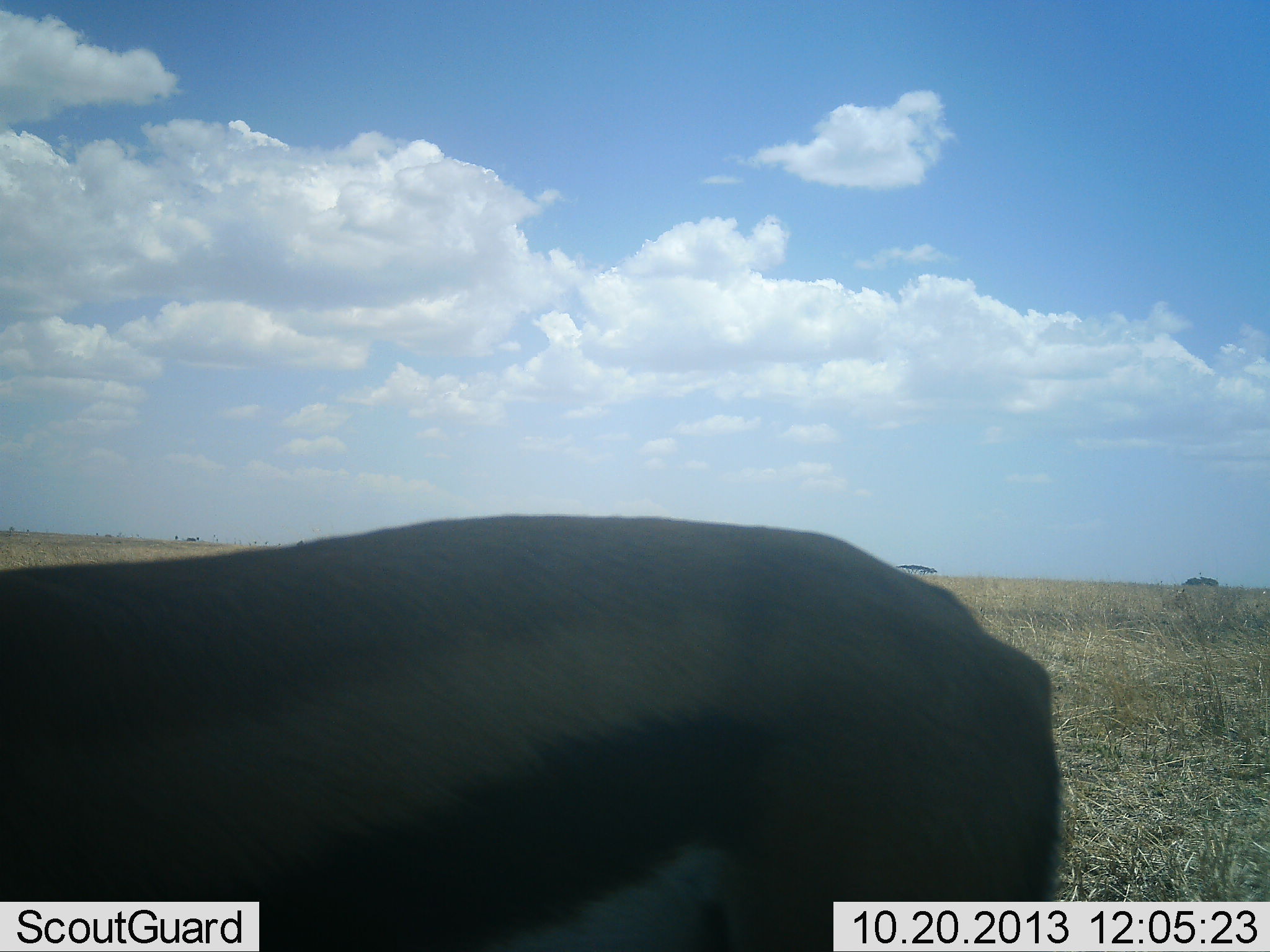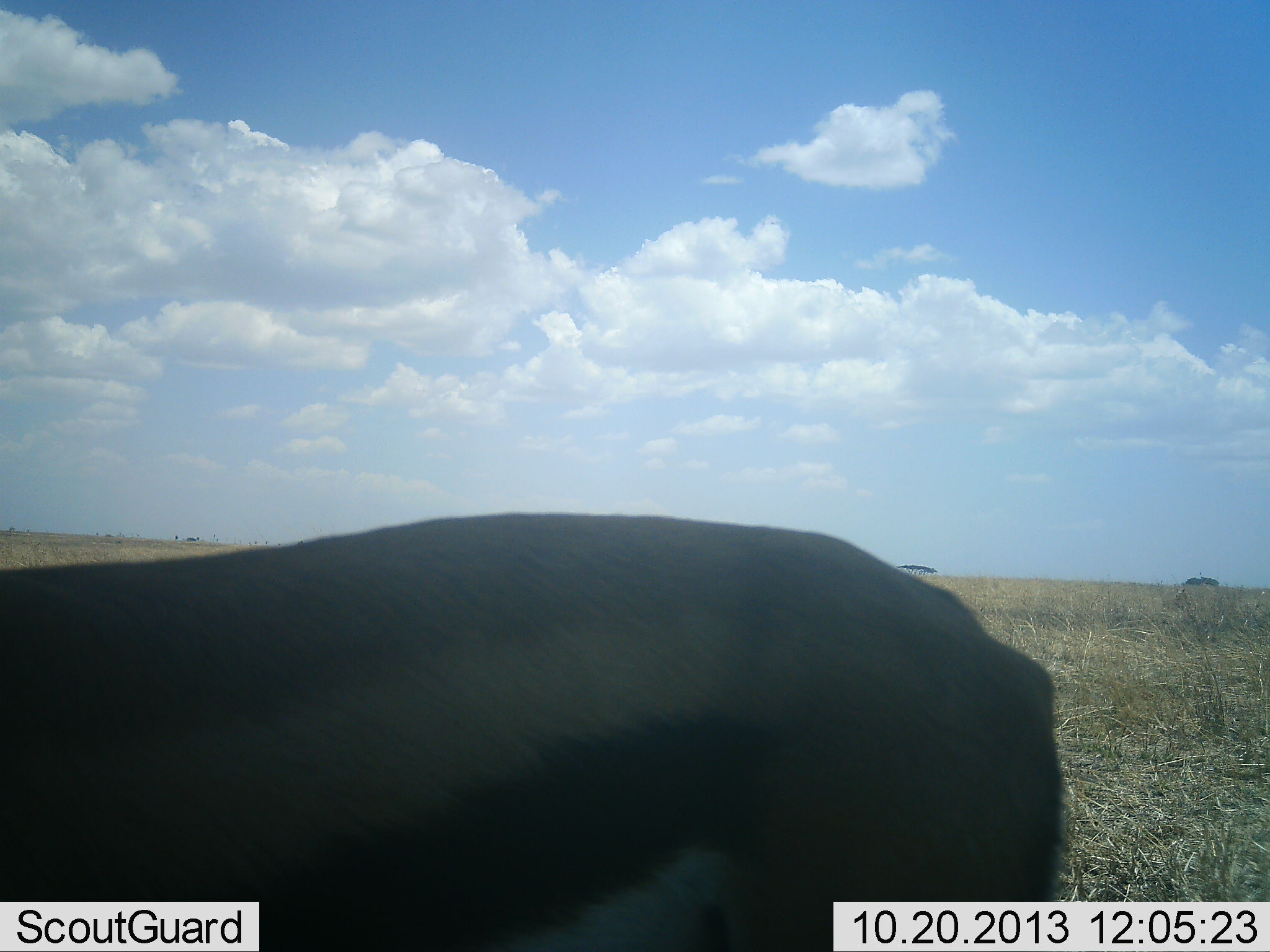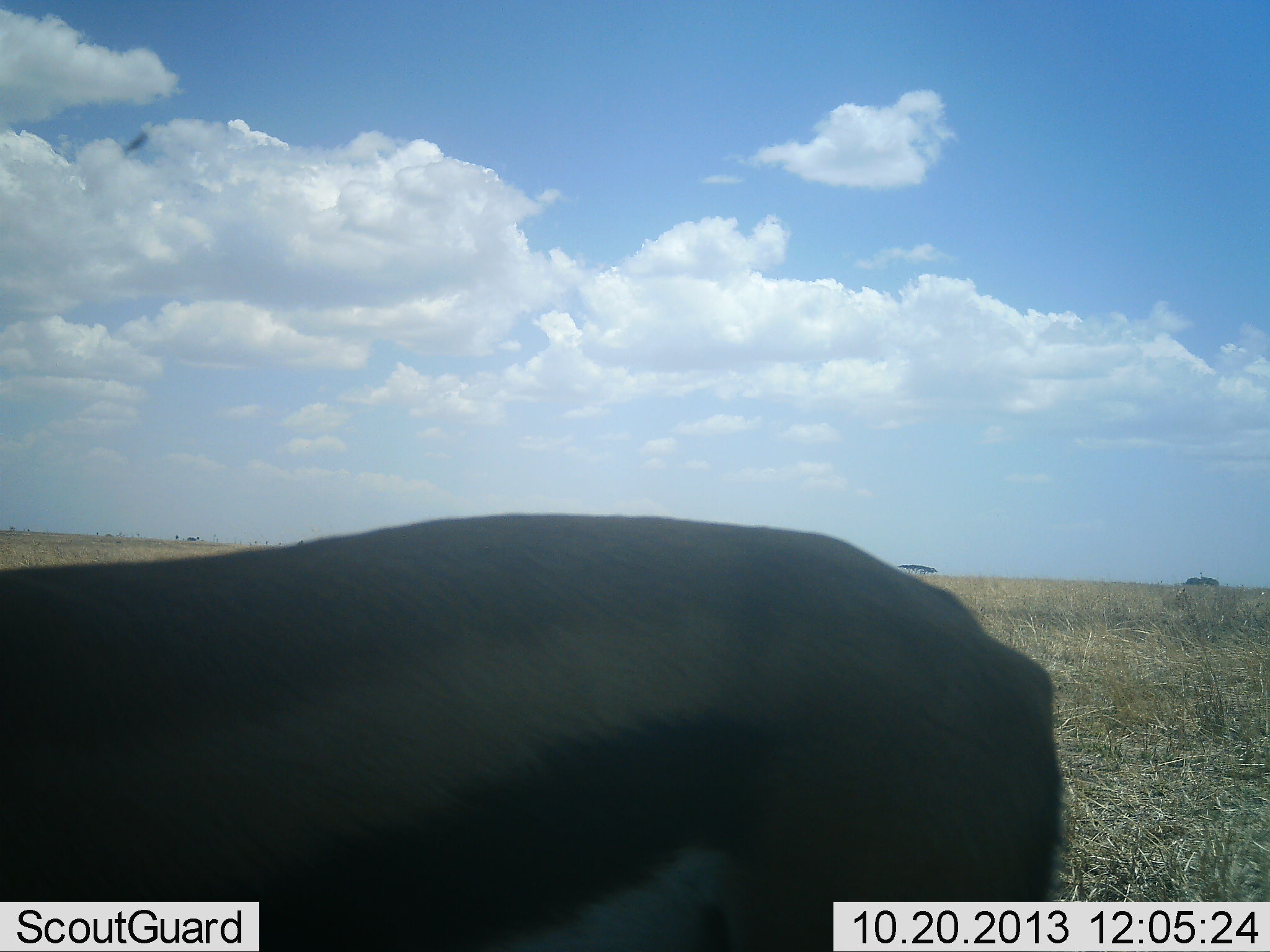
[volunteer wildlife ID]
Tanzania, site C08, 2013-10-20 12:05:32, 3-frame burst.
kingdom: Animalia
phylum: Chordata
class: Mammalia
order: Artiodactyla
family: Bovidae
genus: Eudorcas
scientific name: Eudorcas thomsonii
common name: thomson's gazelle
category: gazellethomsons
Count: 1.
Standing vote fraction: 96%.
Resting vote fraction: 0%.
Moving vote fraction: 0%.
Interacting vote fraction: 0%.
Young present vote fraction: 0%.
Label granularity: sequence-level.